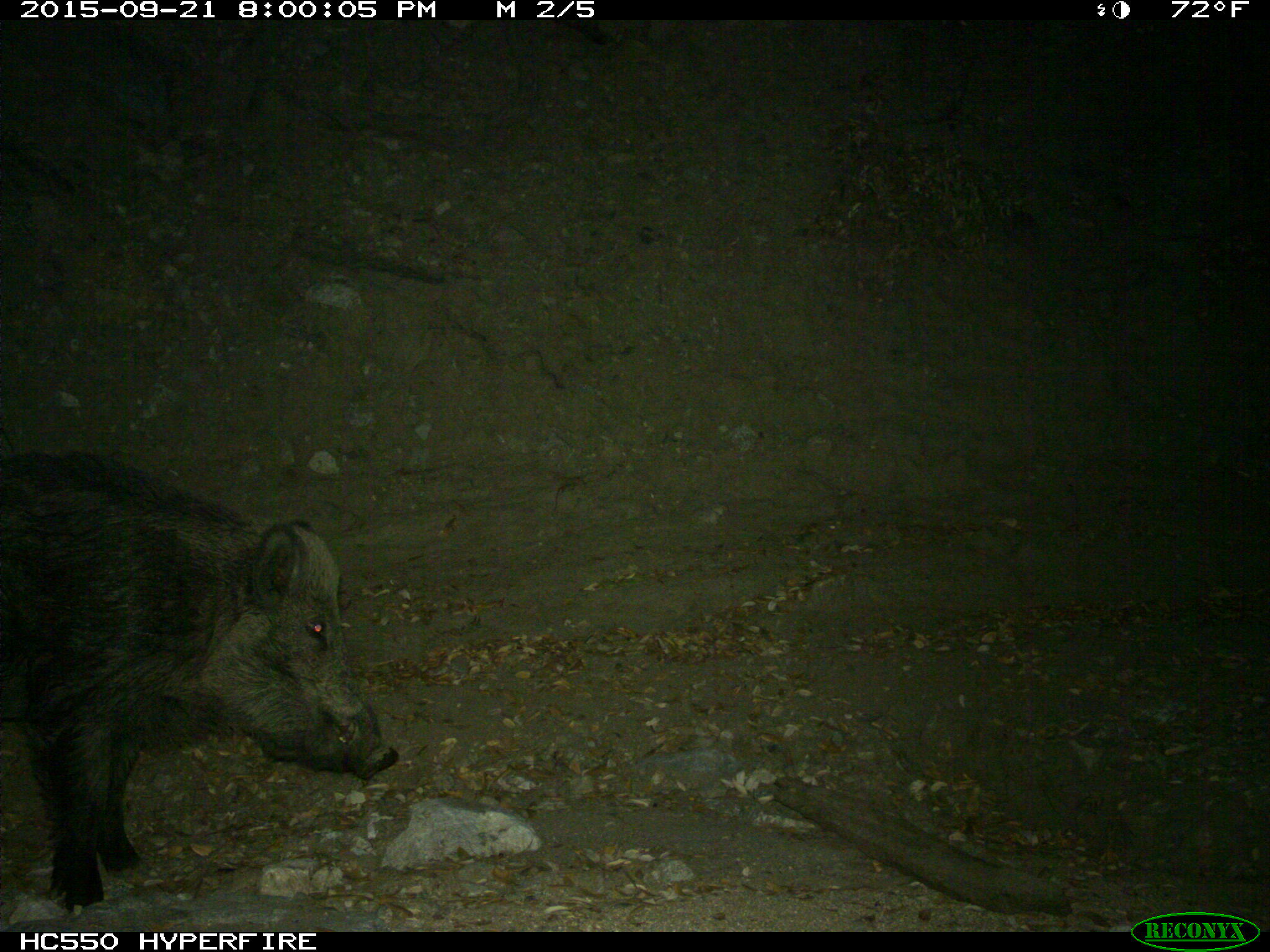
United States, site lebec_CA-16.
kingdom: Animalia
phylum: Chordata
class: Mammalia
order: Artiodactyla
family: Suidae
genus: Sus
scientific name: Sus scrofa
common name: wild boar